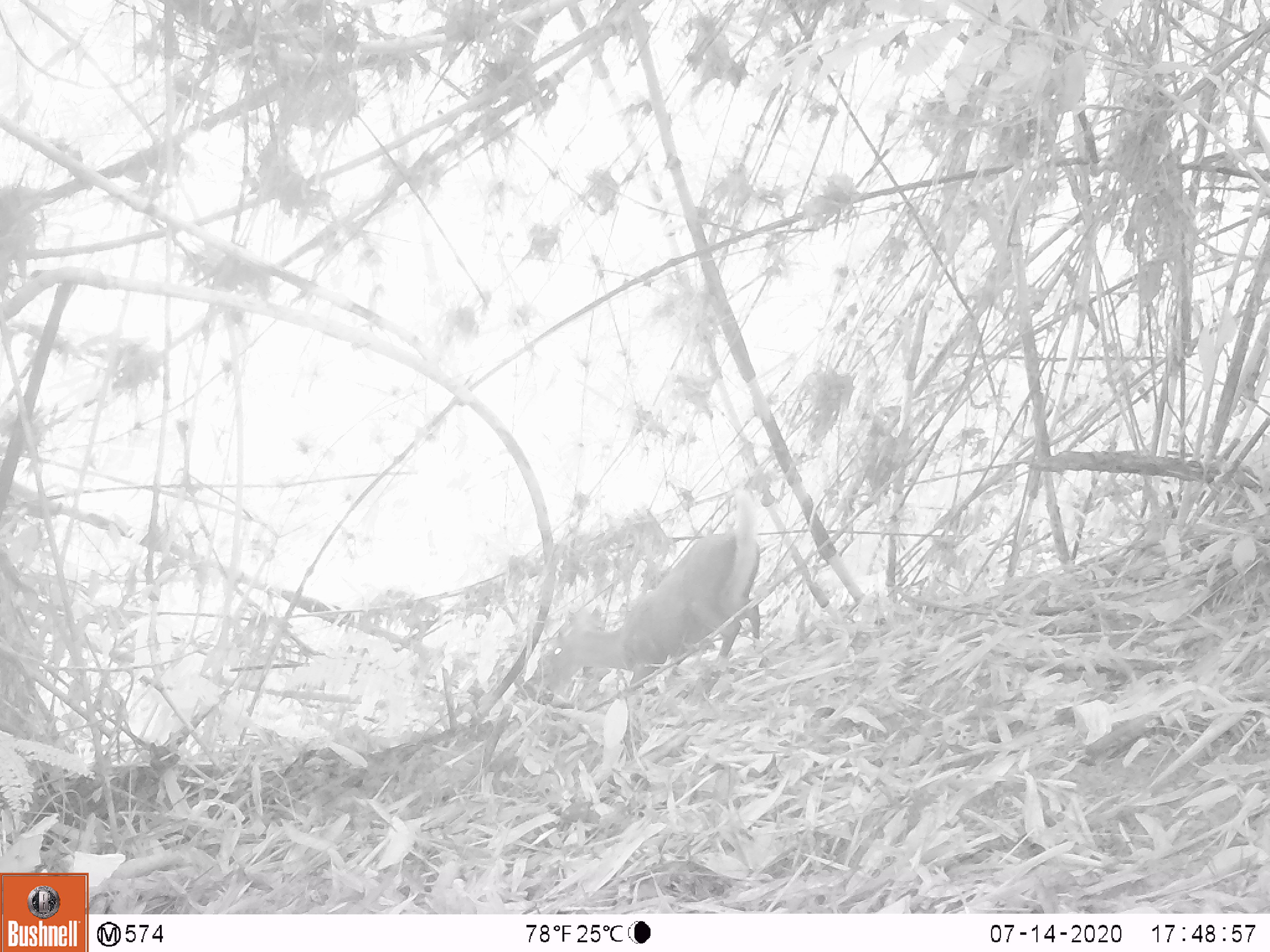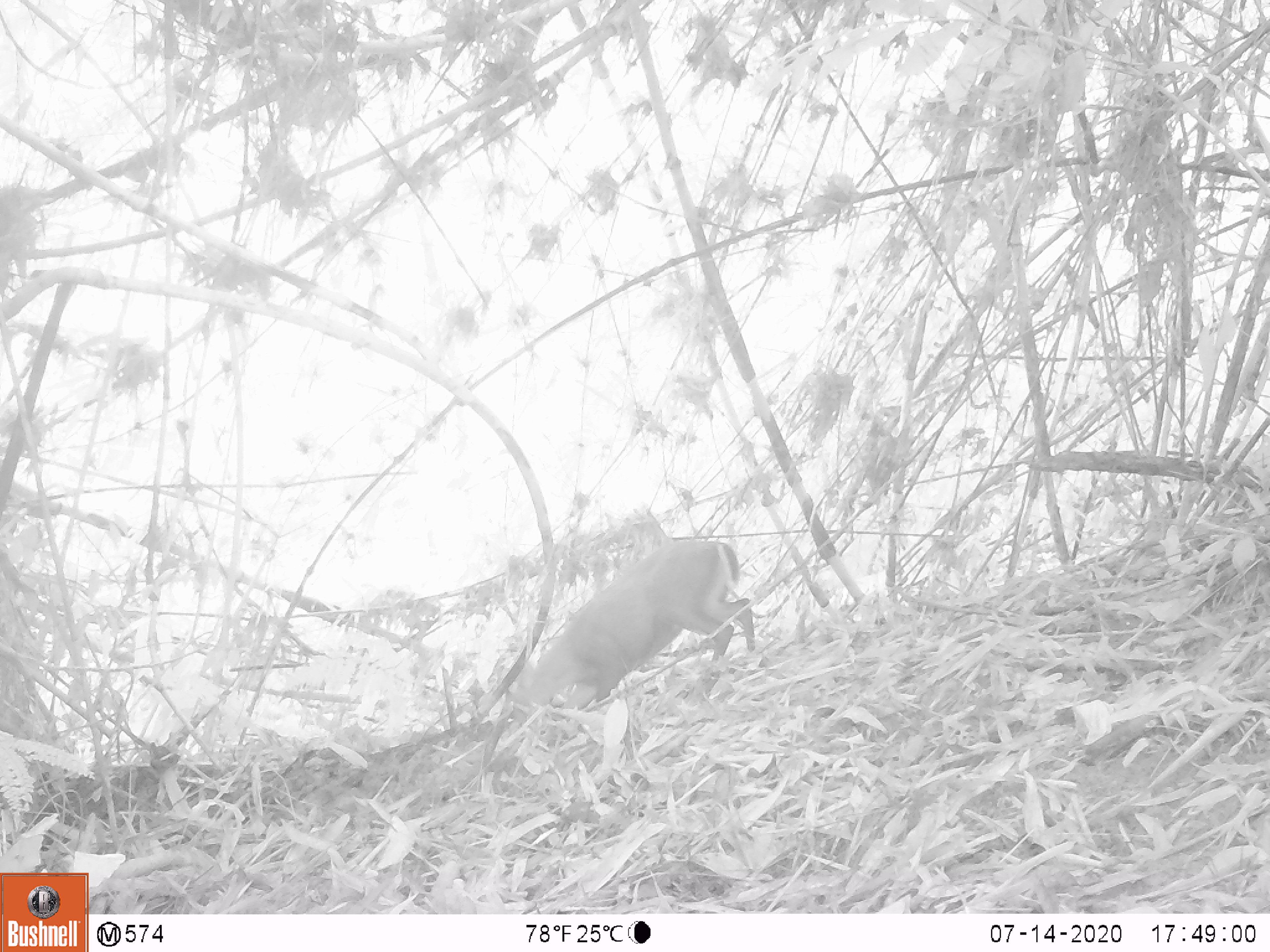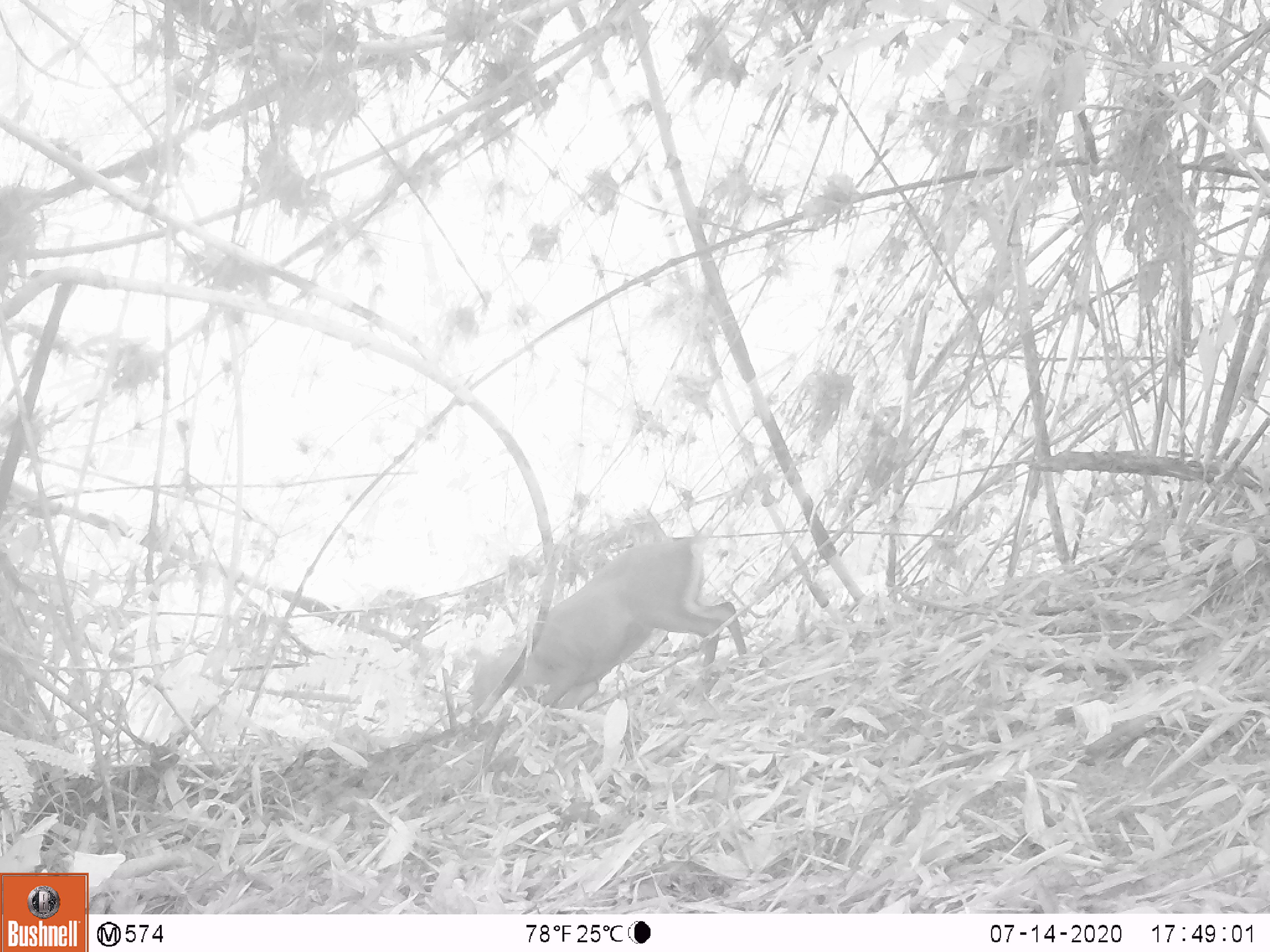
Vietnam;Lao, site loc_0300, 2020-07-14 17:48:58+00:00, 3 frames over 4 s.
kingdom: Animalia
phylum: Chordata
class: Mammalia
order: Artiodactyla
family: Cervidae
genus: Muntiacus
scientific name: Muntiacus rooseveltorum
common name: roosevelt's muntjac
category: roosevelts muntjac group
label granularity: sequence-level